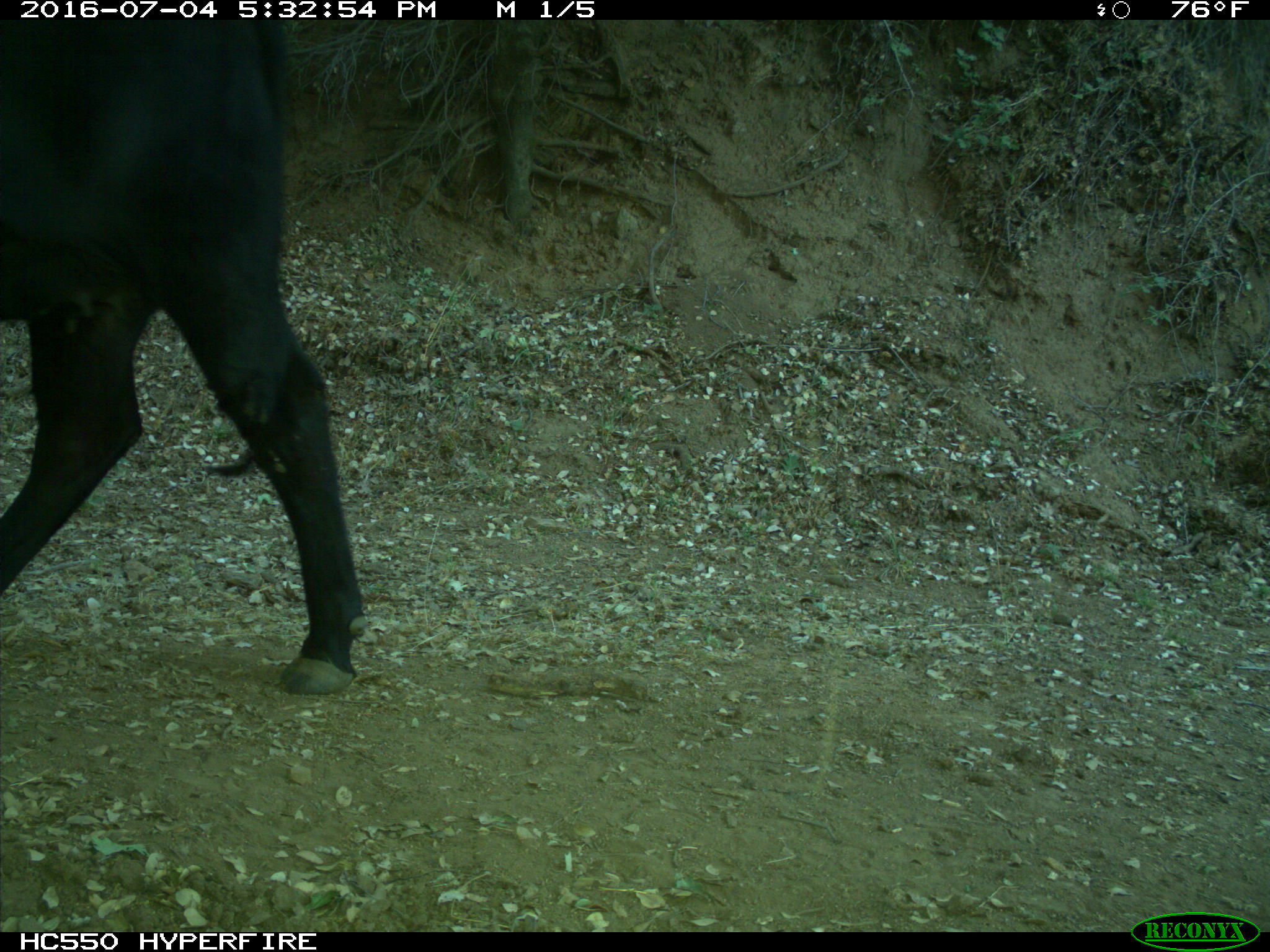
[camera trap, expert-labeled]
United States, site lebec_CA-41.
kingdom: Animalia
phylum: Chordata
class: Mammalia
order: Artiodactyla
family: Bovidae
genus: Bos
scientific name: Bos taurus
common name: domestic cow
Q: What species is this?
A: Bos taurus (domestic cow).